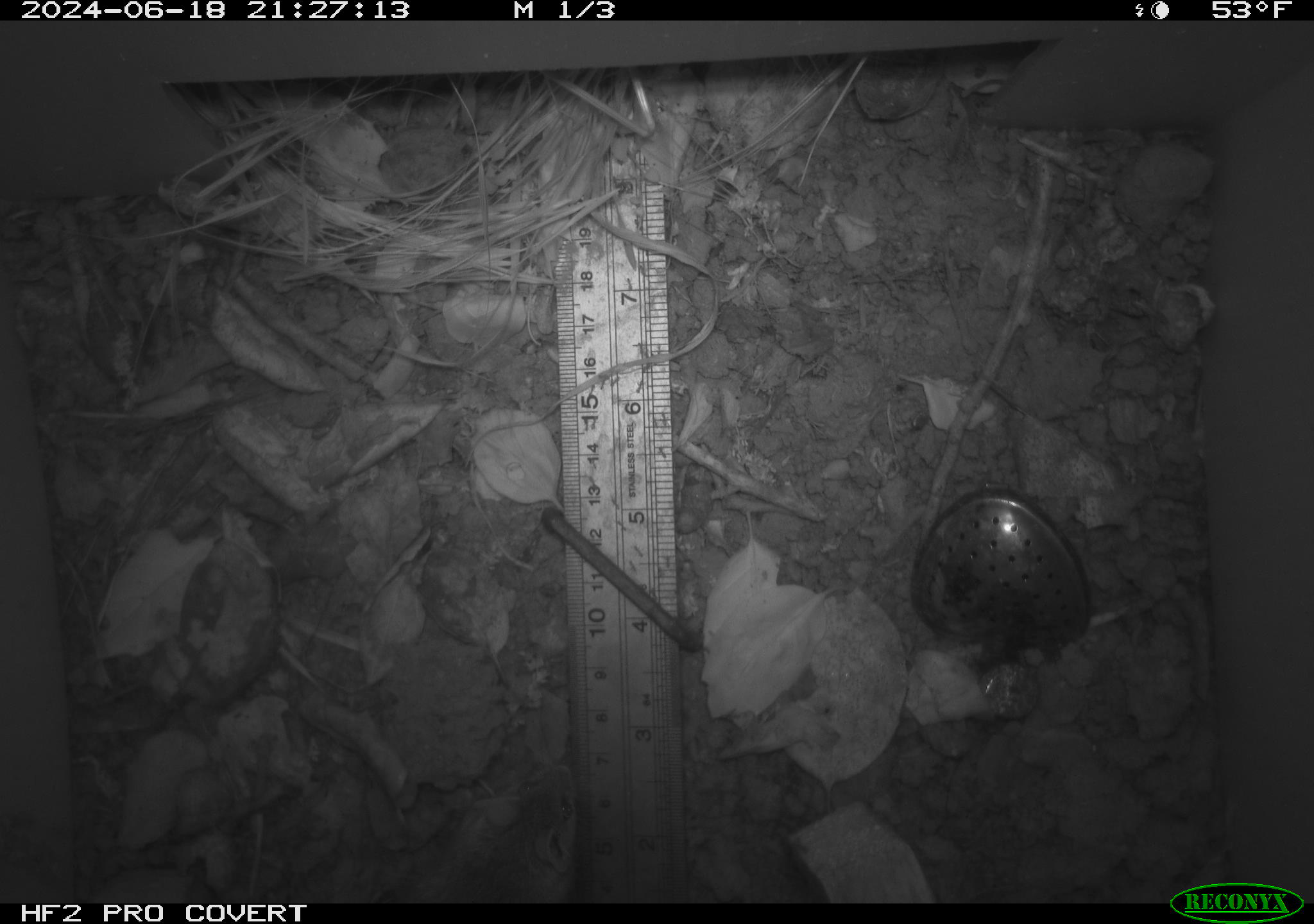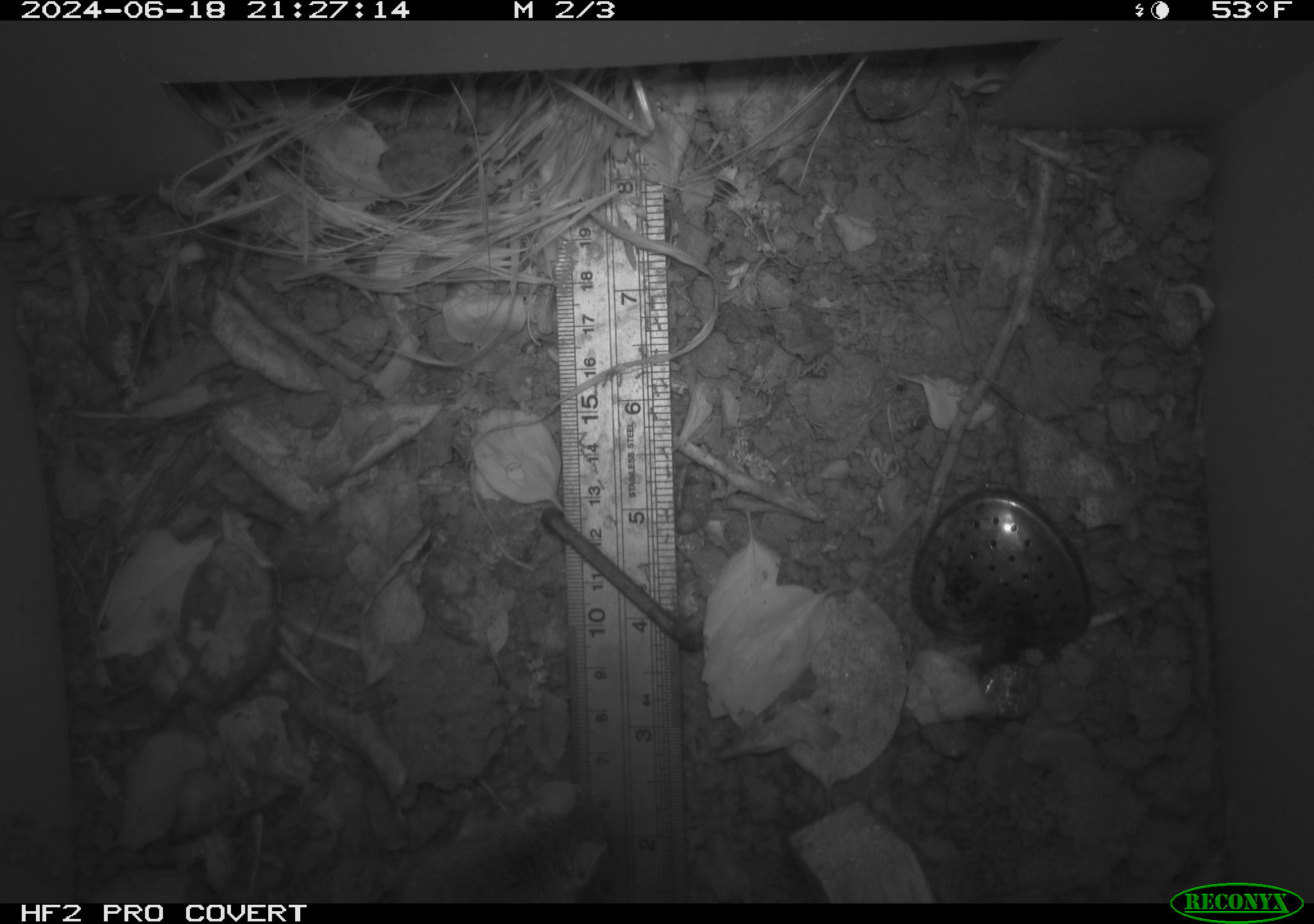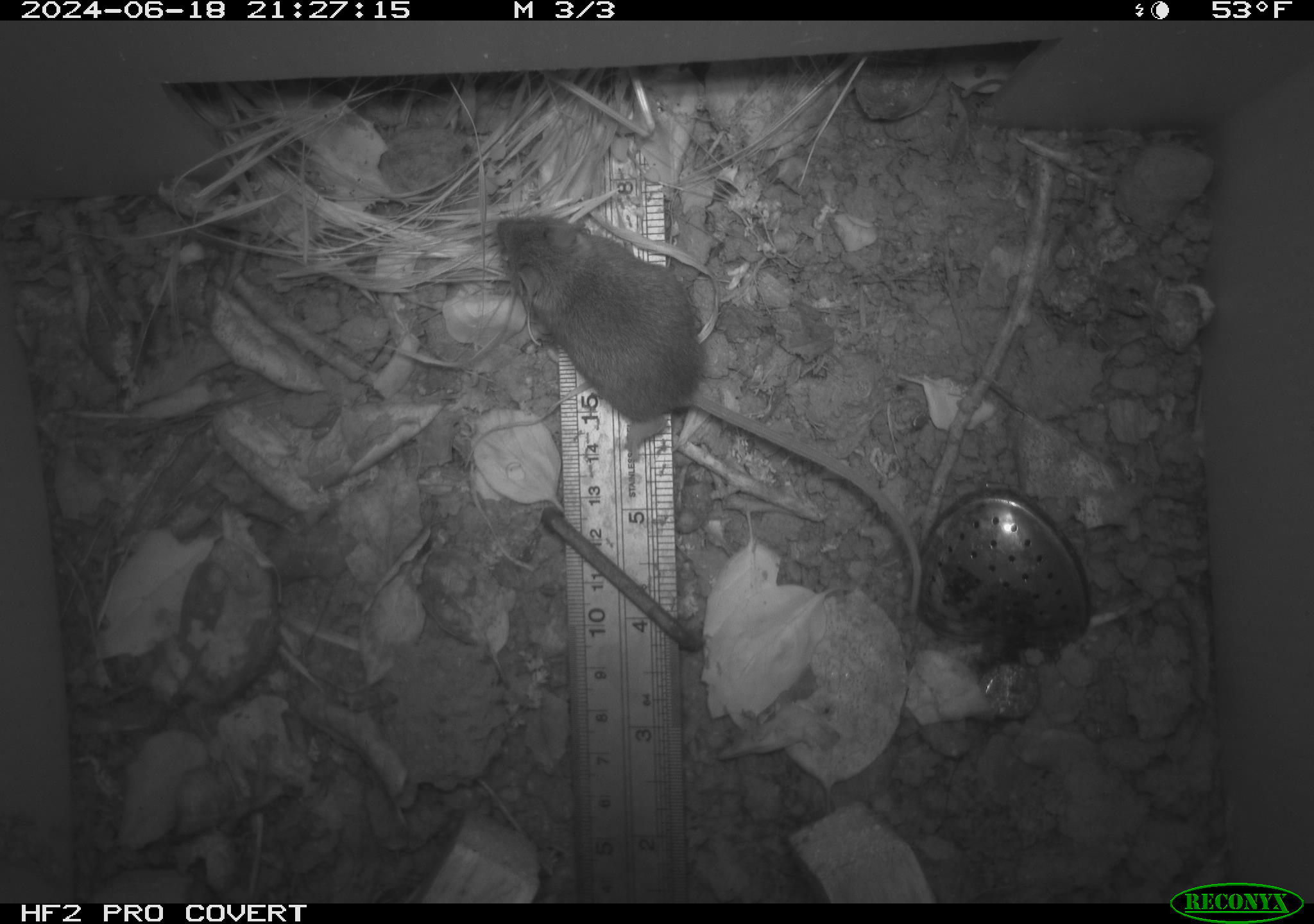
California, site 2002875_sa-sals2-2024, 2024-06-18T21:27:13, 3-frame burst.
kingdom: Animalia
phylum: Chordata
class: Mammalia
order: Rodentia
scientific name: Rodentia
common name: mouse species